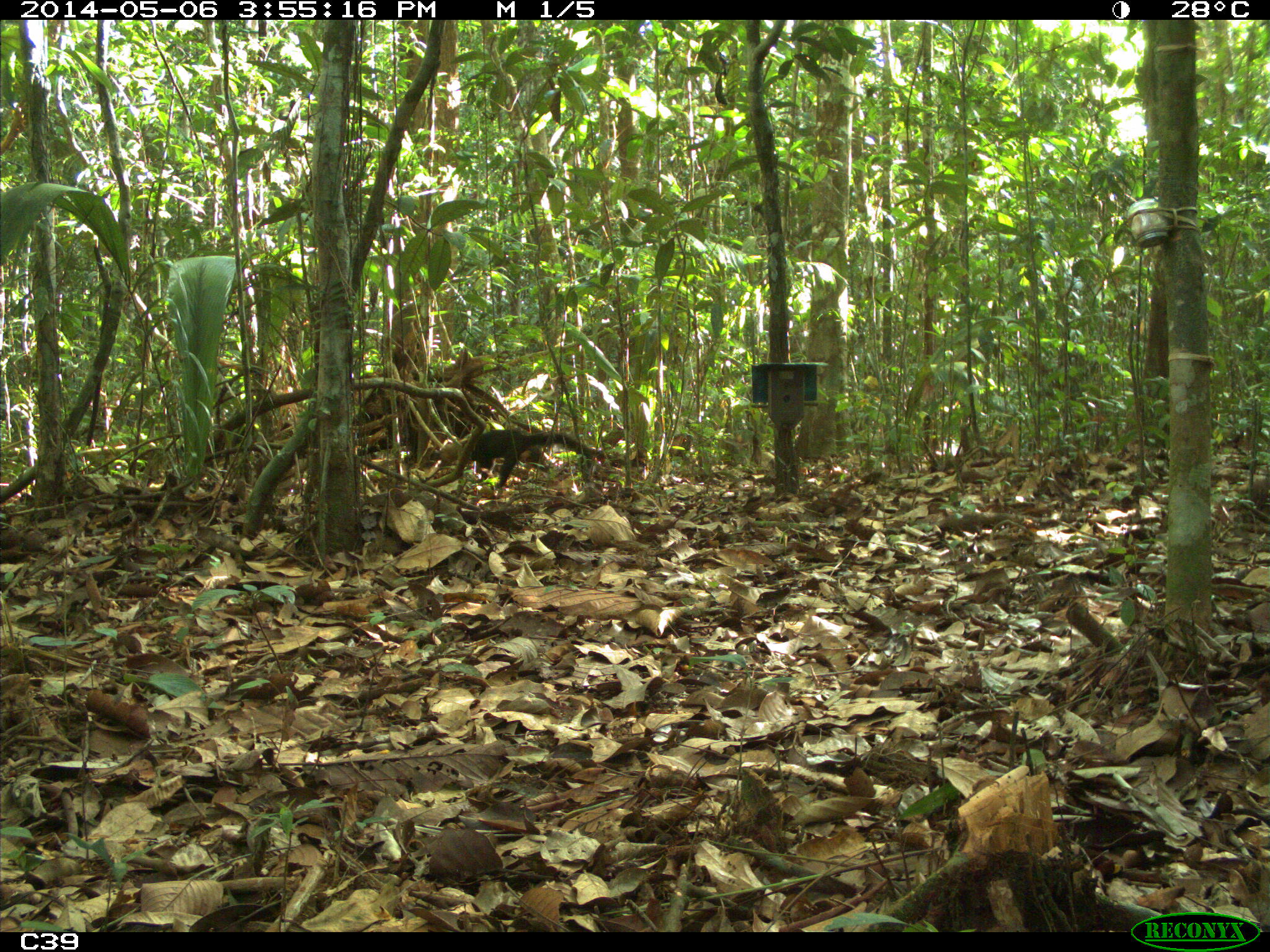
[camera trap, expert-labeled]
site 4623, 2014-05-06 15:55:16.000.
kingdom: Animalia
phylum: Chordata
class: Mammalia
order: Carnivora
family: Mustelidae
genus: Eira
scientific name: Eira barbara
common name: tayra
Eira barbara (tayra), count 1, age adult.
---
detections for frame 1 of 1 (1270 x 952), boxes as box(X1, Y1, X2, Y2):
eira barbara: box(430, 426, 590, 488)